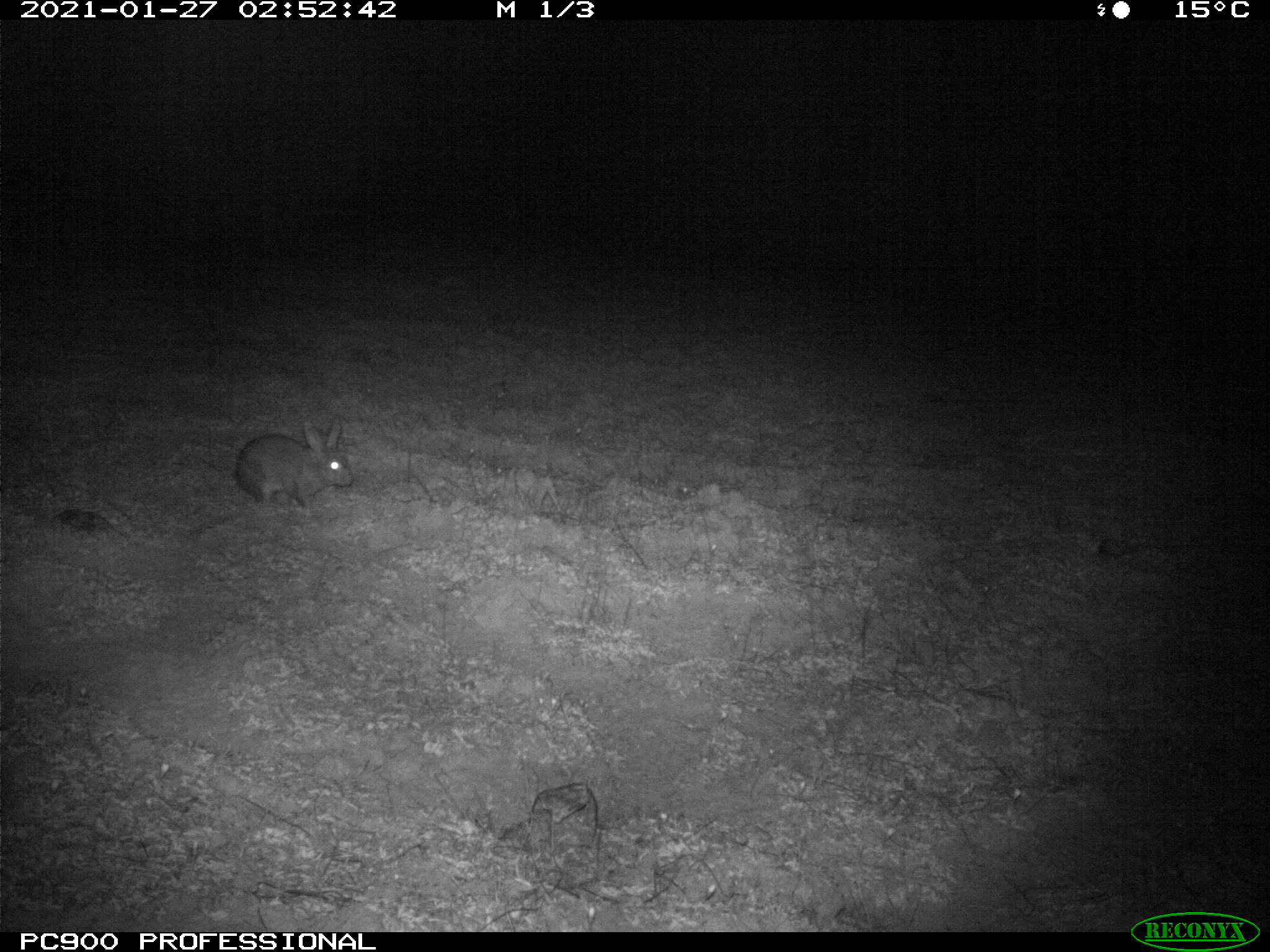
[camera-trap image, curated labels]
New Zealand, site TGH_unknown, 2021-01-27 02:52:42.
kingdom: Animalia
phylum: Chordata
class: Mammalia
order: Lagomorpha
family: Leporidae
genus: Oryctolagus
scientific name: Oryctolagus cuniculus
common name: european rabbit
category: rabbit